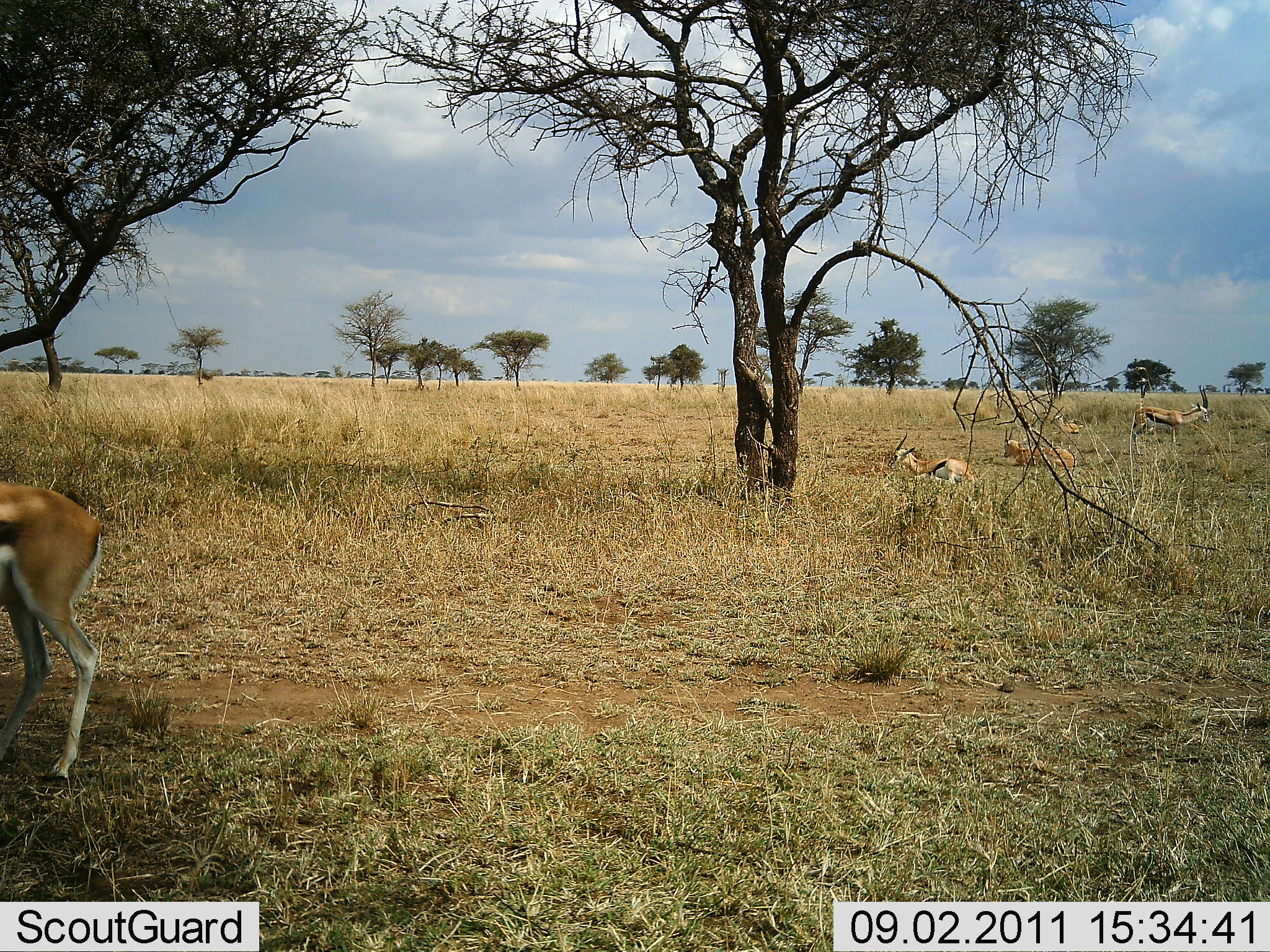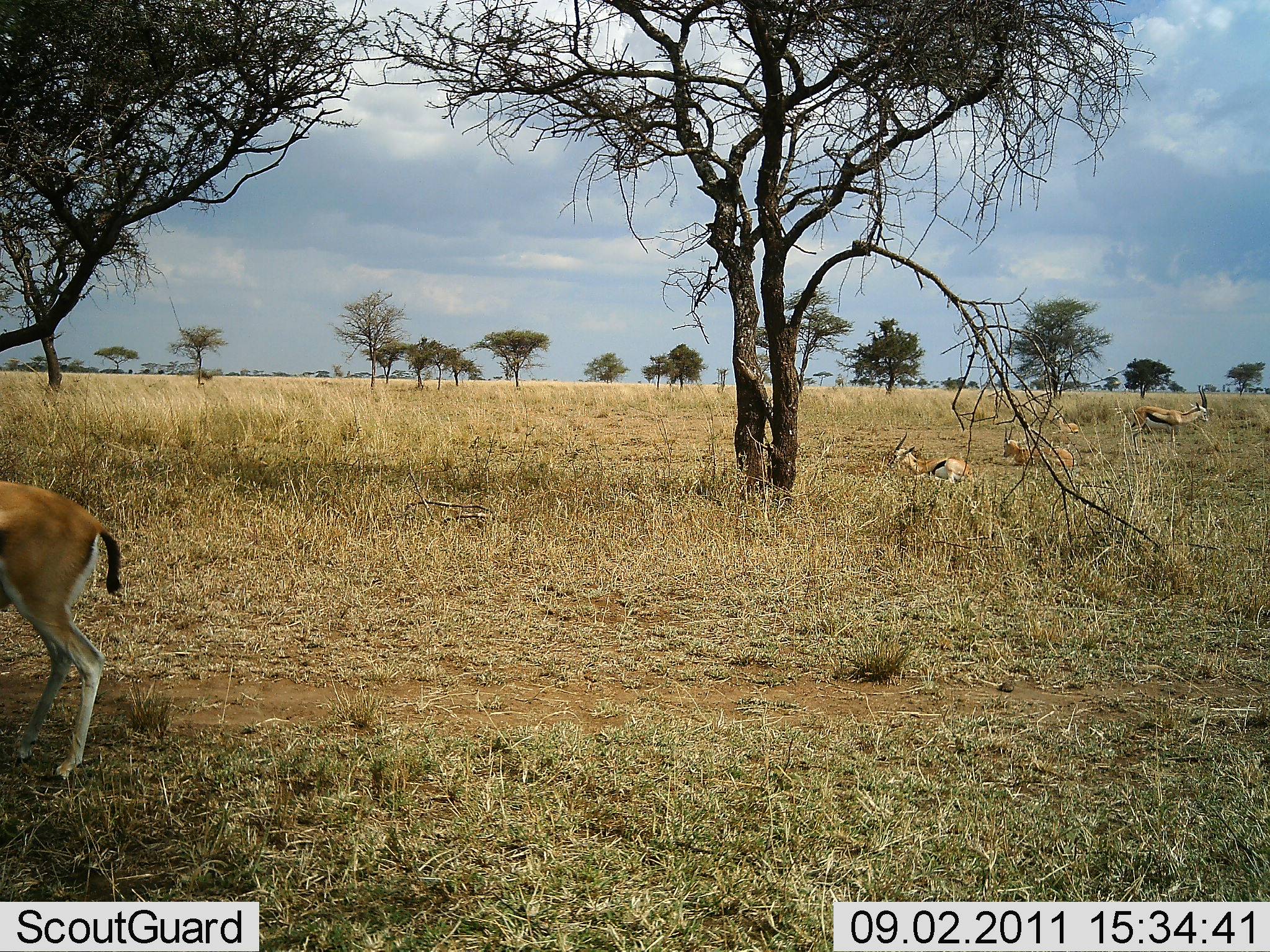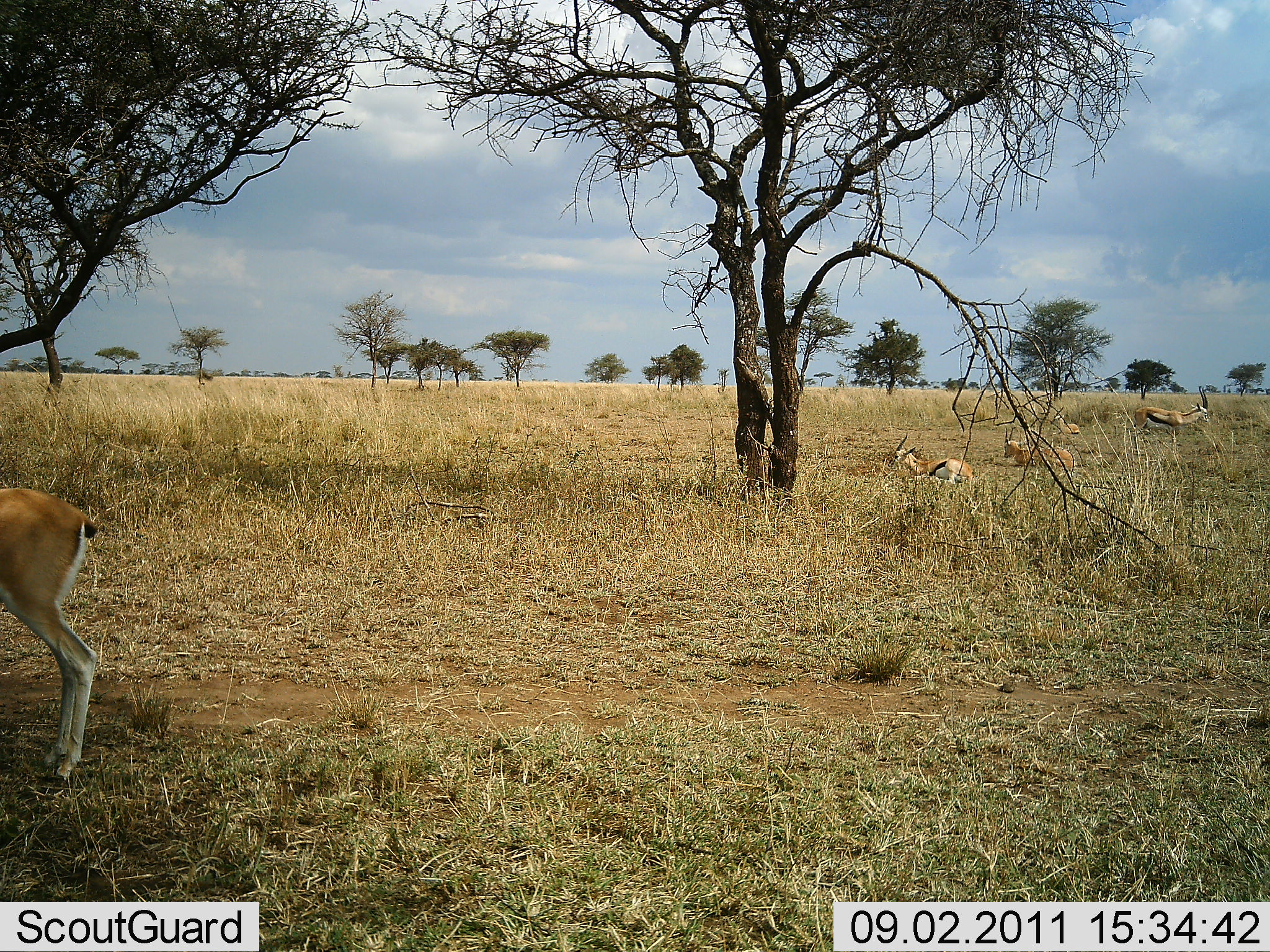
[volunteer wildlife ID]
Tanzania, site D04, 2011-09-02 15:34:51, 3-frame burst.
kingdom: Animalia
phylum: Chordata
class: Mammalia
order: Artiodactyla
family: Bovidae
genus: Eudorcas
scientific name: Eudorcas thomsonii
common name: thomson's gazelle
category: gazellethomsons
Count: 5.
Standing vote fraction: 79%.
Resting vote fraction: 100%.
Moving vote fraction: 7%.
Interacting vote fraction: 0%.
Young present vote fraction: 0%.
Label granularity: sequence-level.